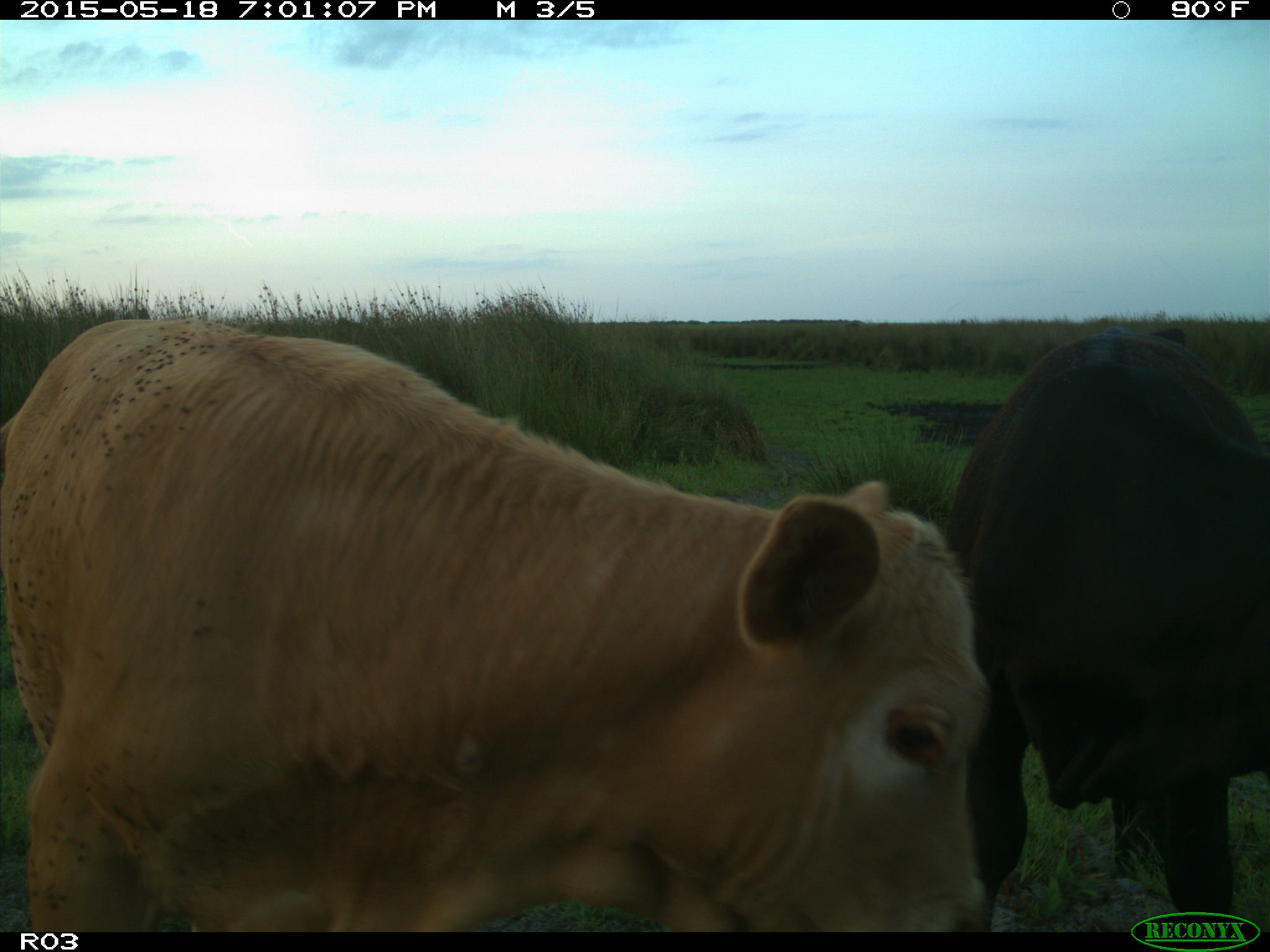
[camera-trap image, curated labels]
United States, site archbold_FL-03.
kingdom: Animalia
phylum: Chordata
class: Mammalia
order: Artiodactyla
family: Bovidae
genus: Bos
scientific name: Bos taurus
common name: domestic cow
Bos taurus (domestic cow).